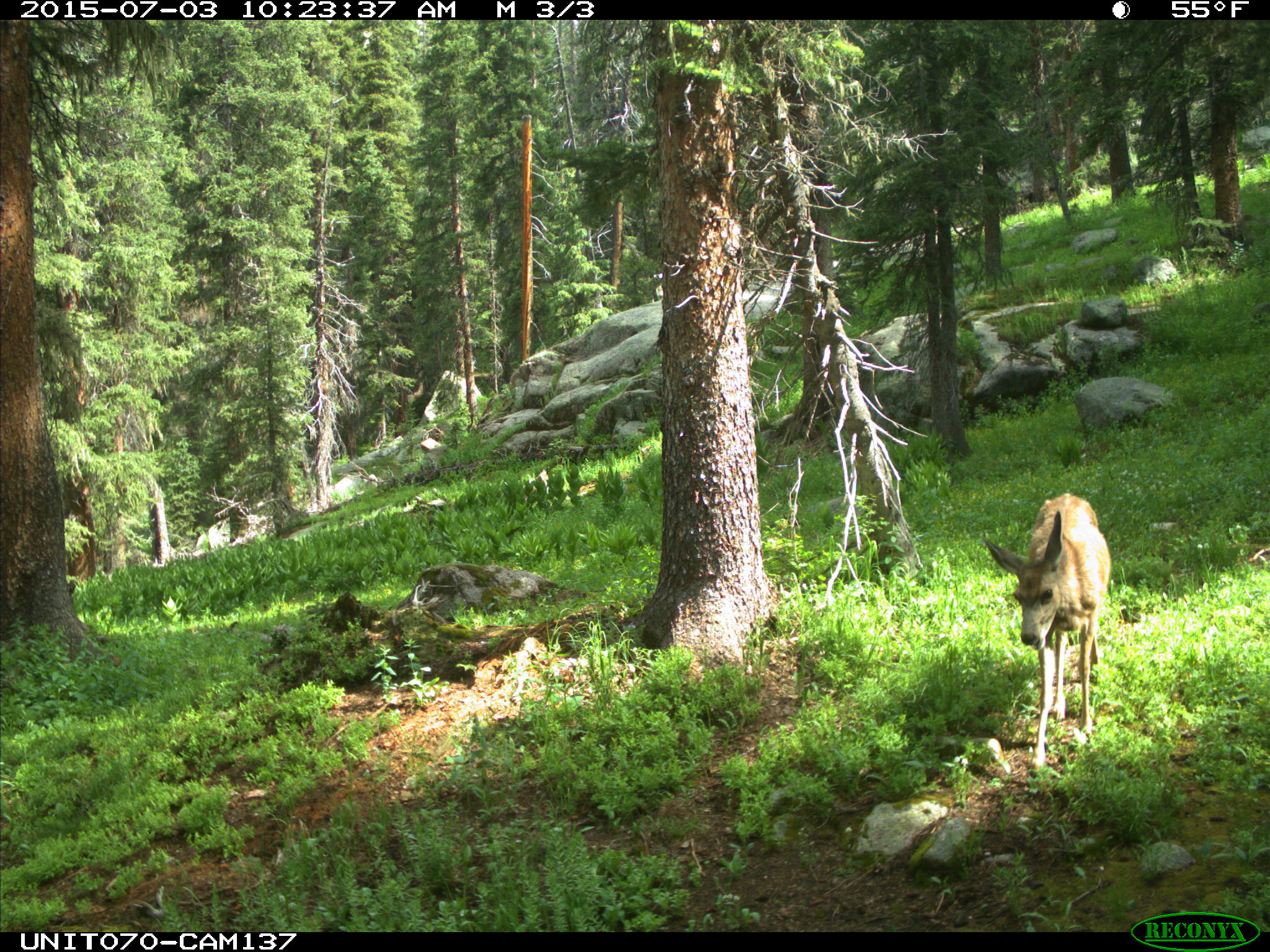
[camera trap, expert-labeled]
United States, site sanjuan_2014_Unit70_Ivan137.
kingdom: Animalia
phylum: Chordata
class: Mammalia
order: Artiodactyla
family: Cervidae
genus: Odocoileus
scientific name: Odocoileus hemionus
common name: mule deer